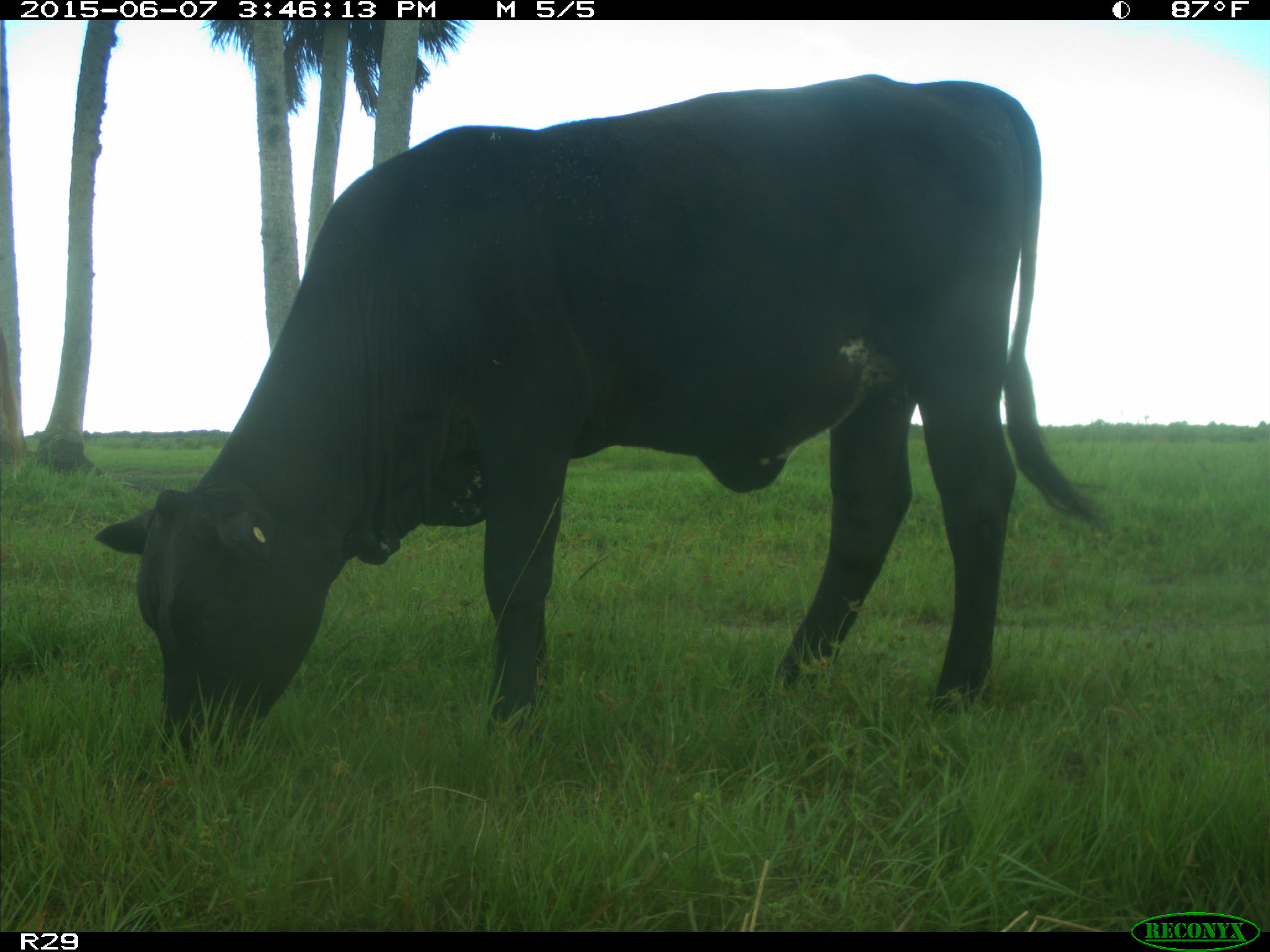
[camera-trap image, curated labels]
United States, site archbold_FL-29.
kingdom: Animalia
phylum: Chordata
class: Mammalia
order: Artiodactyla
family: Bovidae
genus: Bos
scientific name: Bos taurus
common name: domestic cow